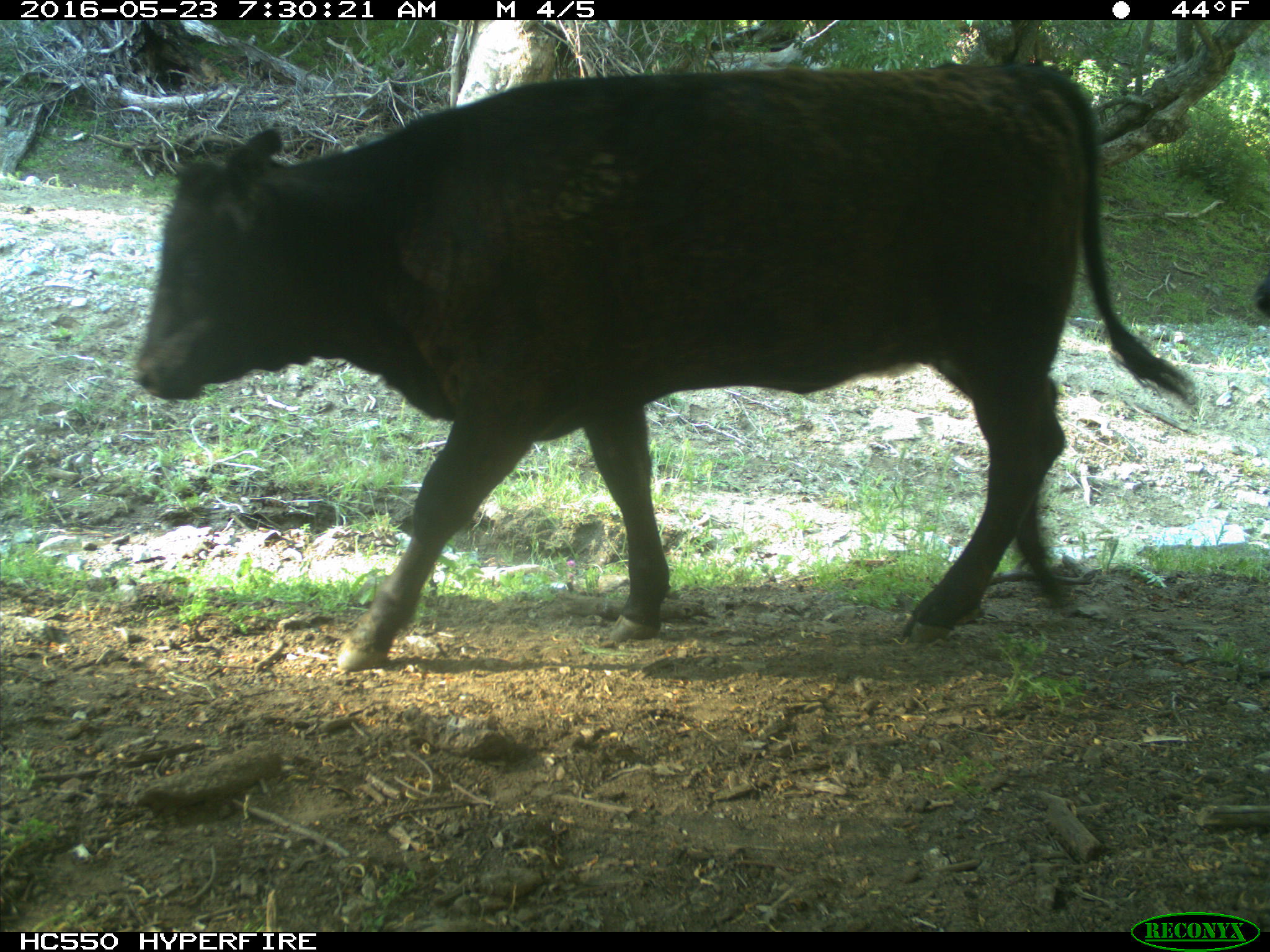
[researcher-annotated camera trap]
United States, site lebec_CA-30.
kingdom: Animalia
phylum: Chordata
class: Mammalia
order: Artiodactyla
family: Bovidae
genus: Bos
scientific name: Bos taurus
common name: domestic cow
Bos taurus (domestic cow).